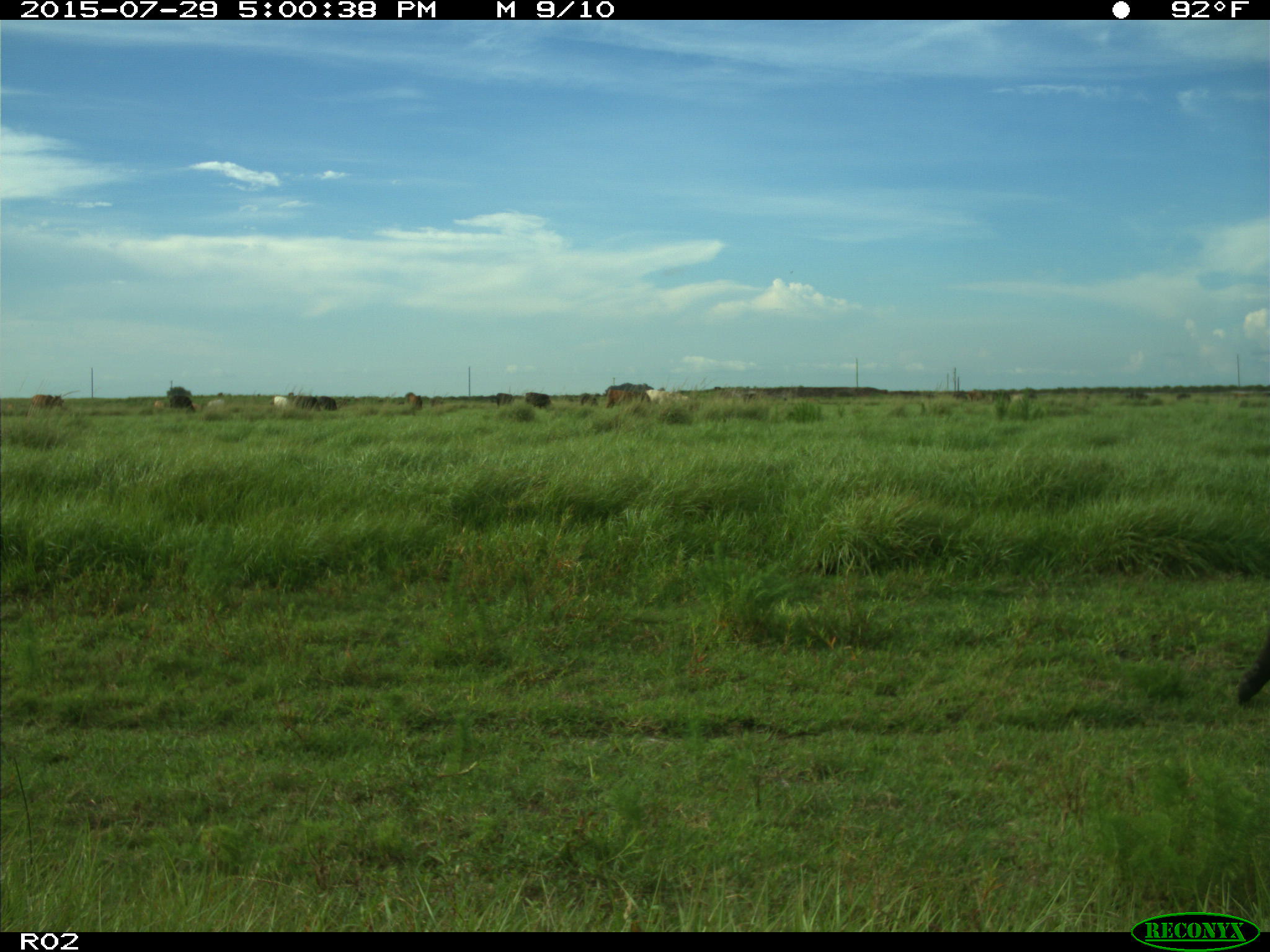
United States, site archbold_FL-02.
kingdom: Animalia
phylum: Chordata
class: Mammalia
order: Artiodactyla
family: Bovidae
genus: Bos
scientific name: Bos taurus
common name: domestic cow